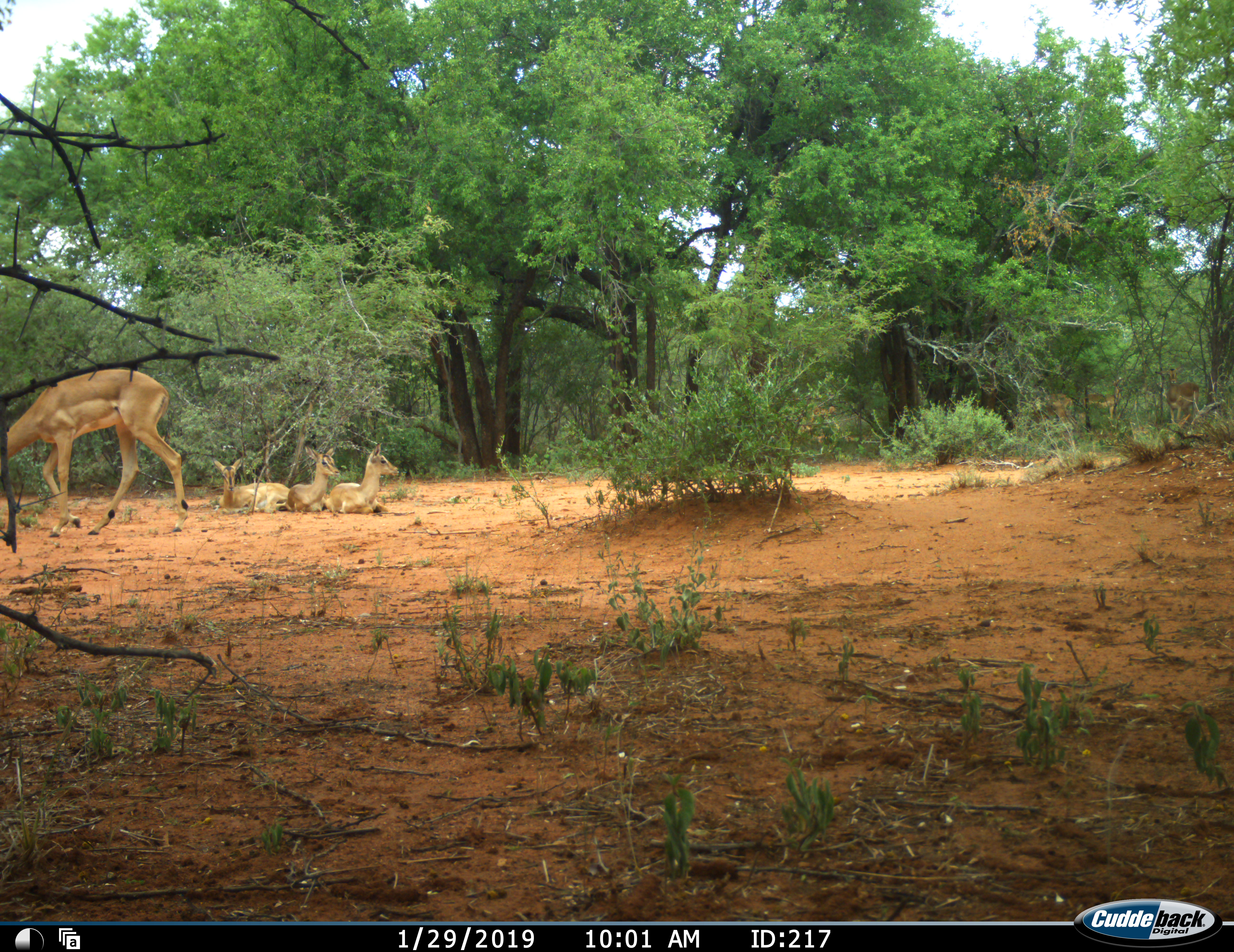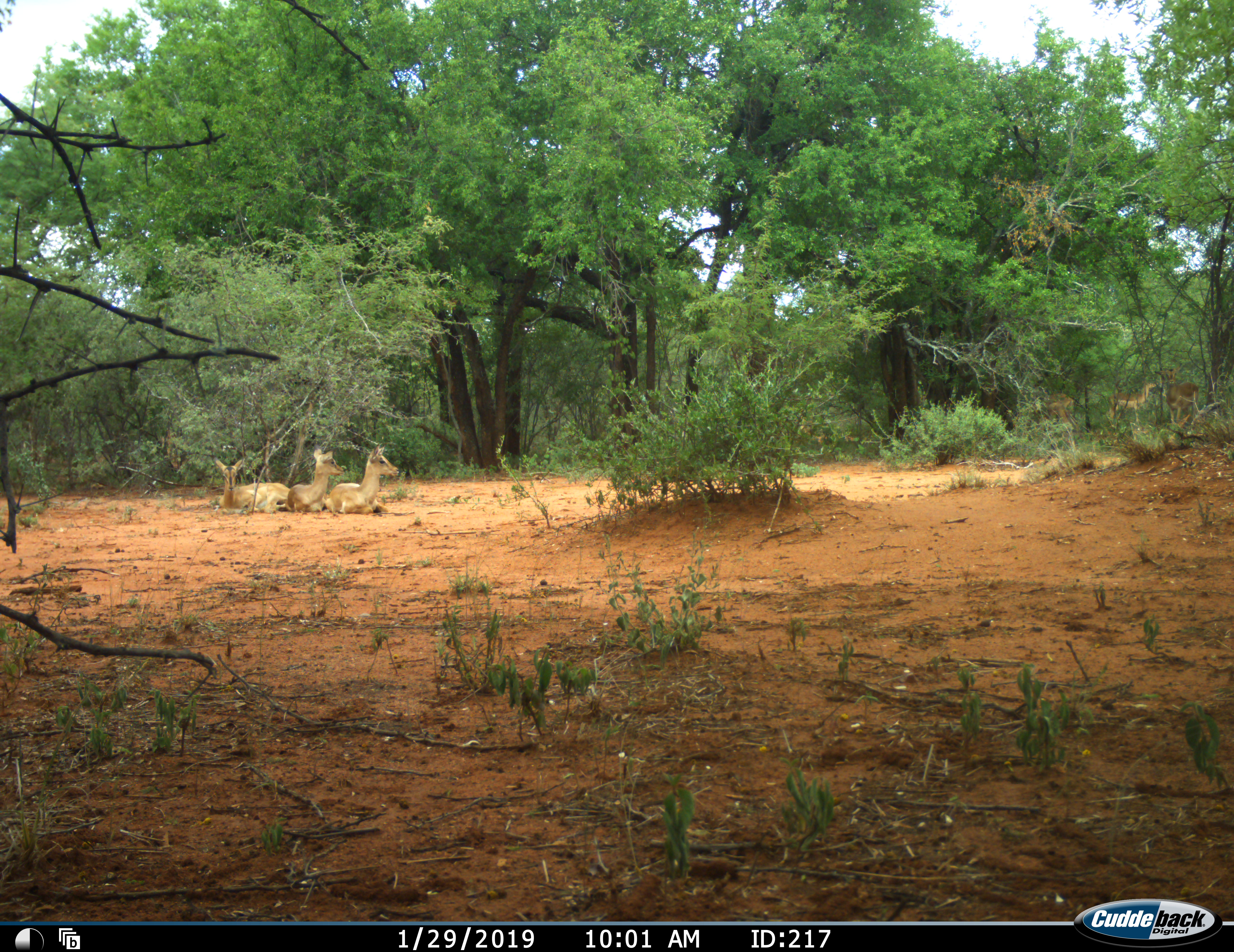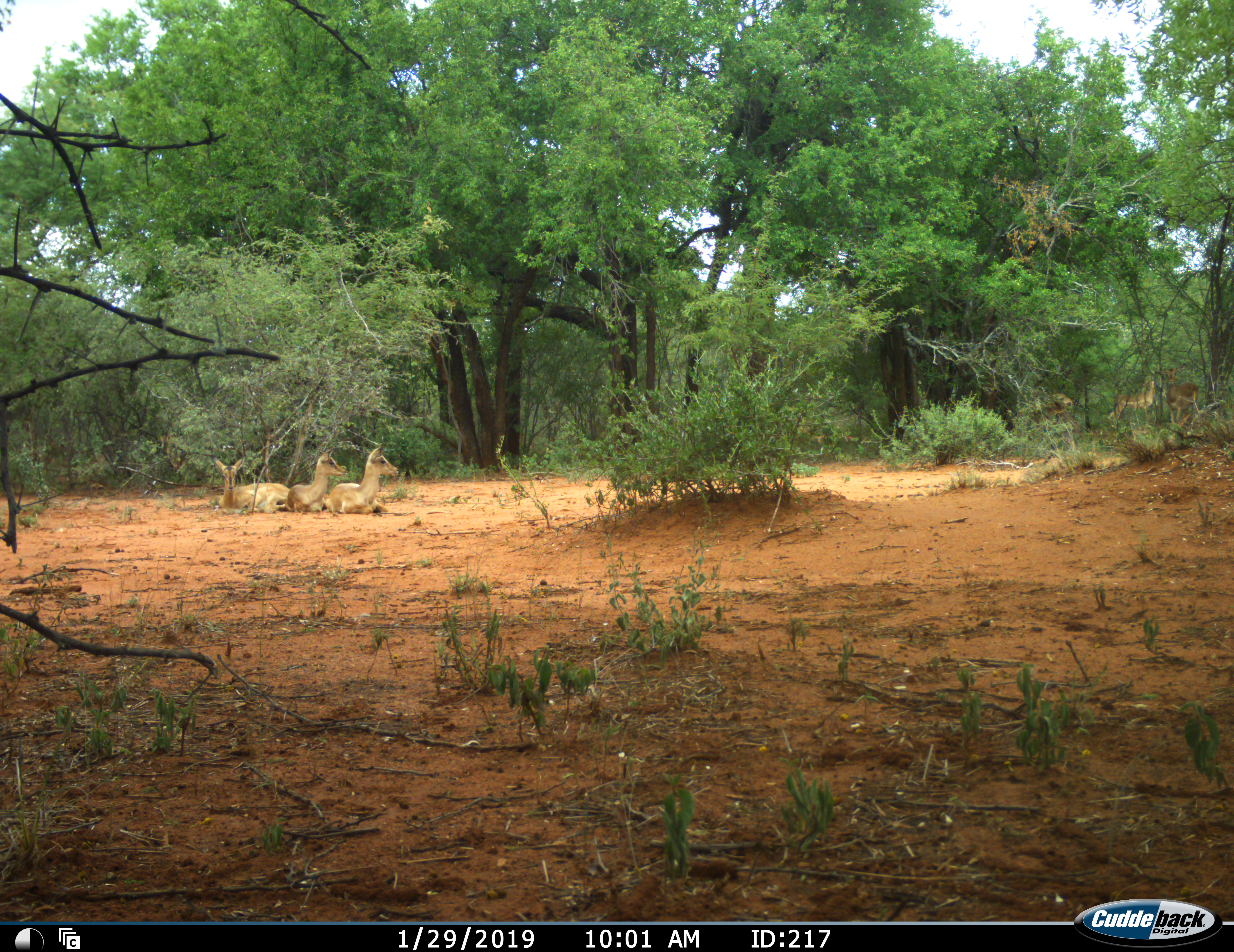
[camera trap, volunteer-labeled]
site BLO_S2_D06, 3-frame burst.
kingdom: Animalia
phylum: Chordata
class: Mammalia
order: Artiodactyla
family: Bovidae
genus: Aepyceros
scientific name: Aepyceros melampus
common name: impala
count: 7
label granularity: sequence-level